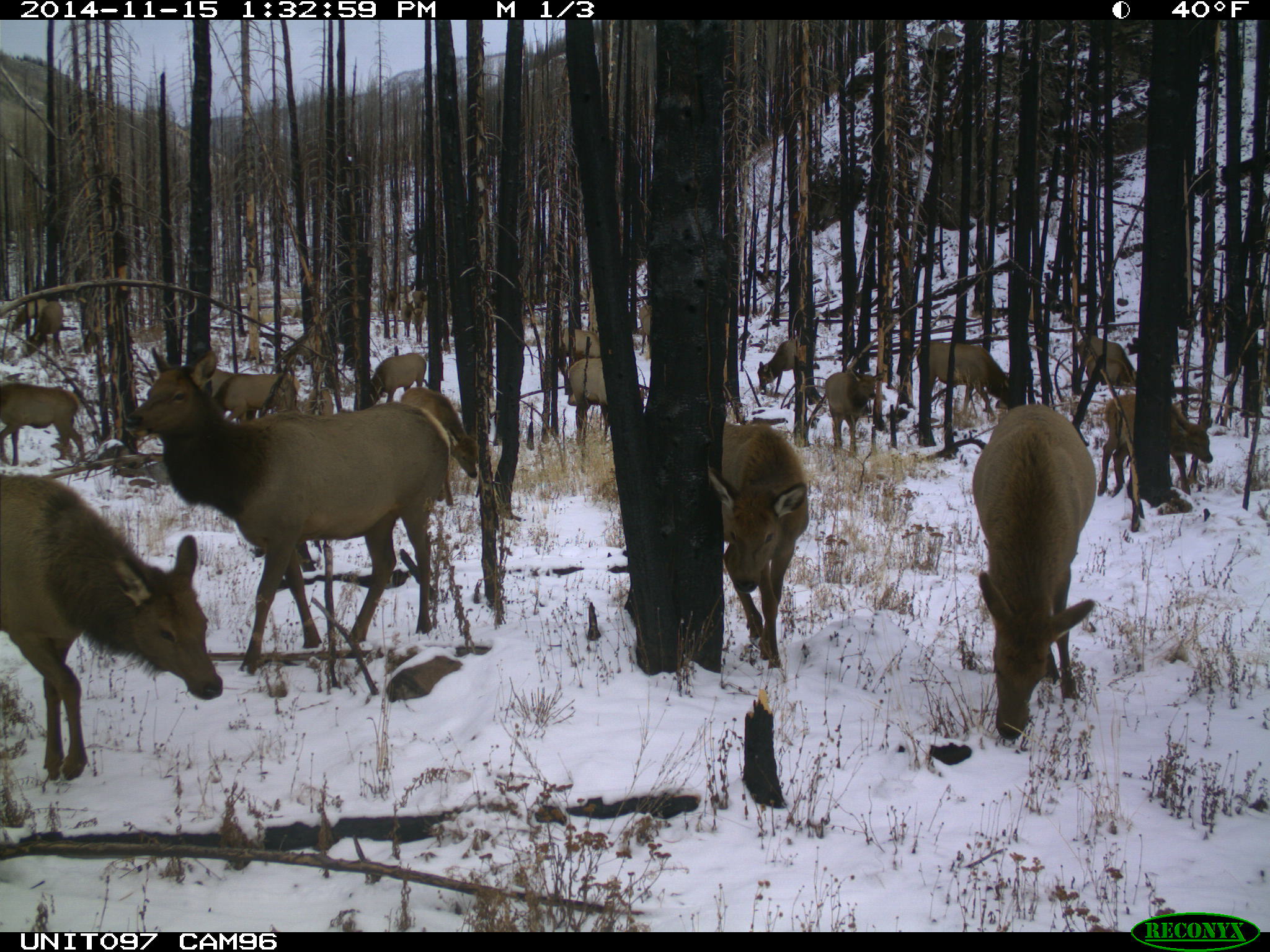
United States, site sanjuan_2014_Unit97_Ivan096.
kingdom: Animalia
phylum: Chordata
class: Mammalia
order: Artiodactyla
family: Cervidae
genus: Cervus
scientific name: Cervus elaphus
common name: red deer